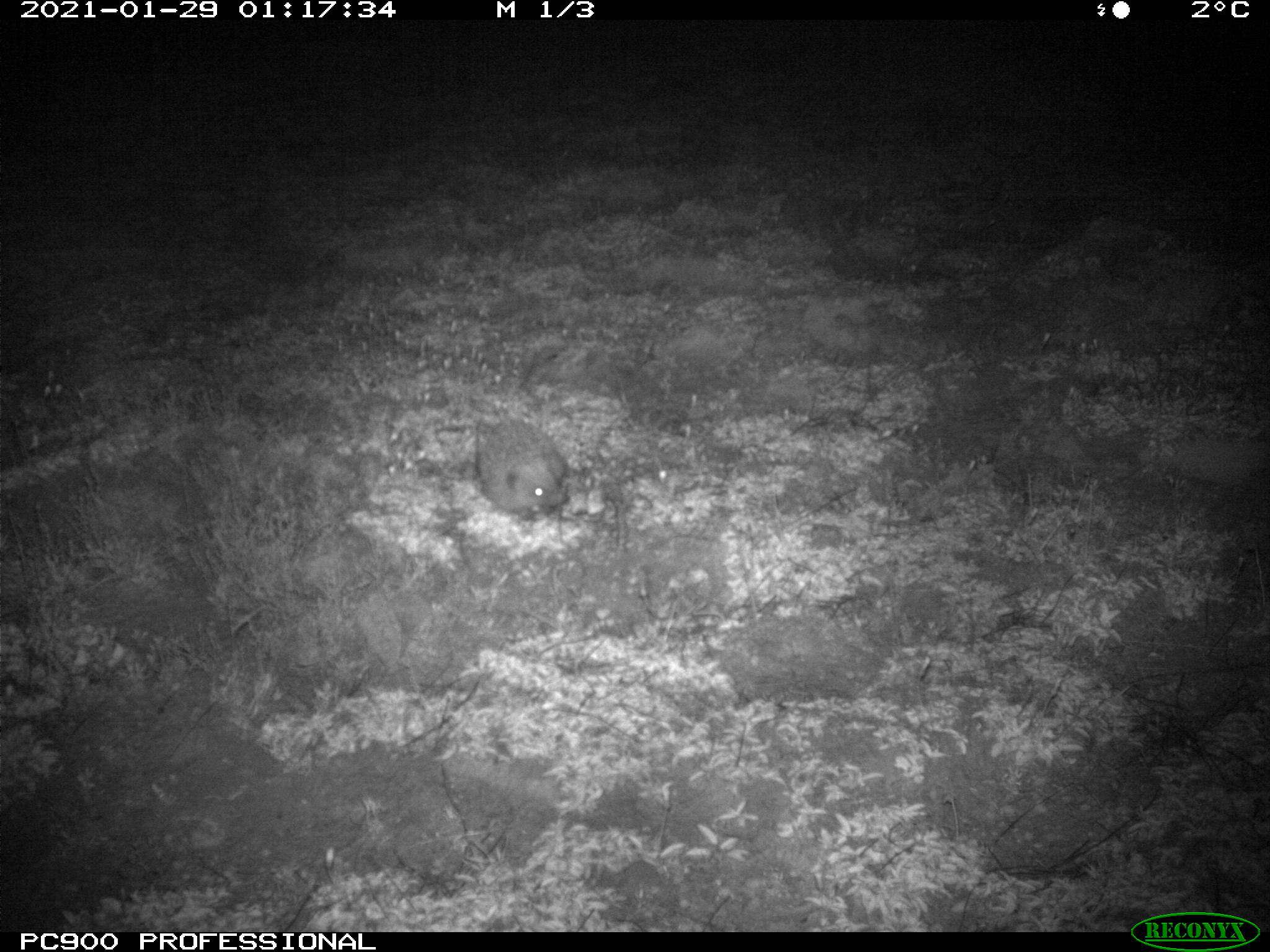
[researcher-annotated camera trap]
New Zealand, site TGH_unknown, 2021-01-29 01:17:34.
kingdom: Animalia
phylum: Chordata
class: Mammalia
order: Eulipotyphla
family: Erinaceidae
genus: Erinaceus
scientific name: Erinaceus europaeus europaeus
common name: european hedgehog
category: hedgehog